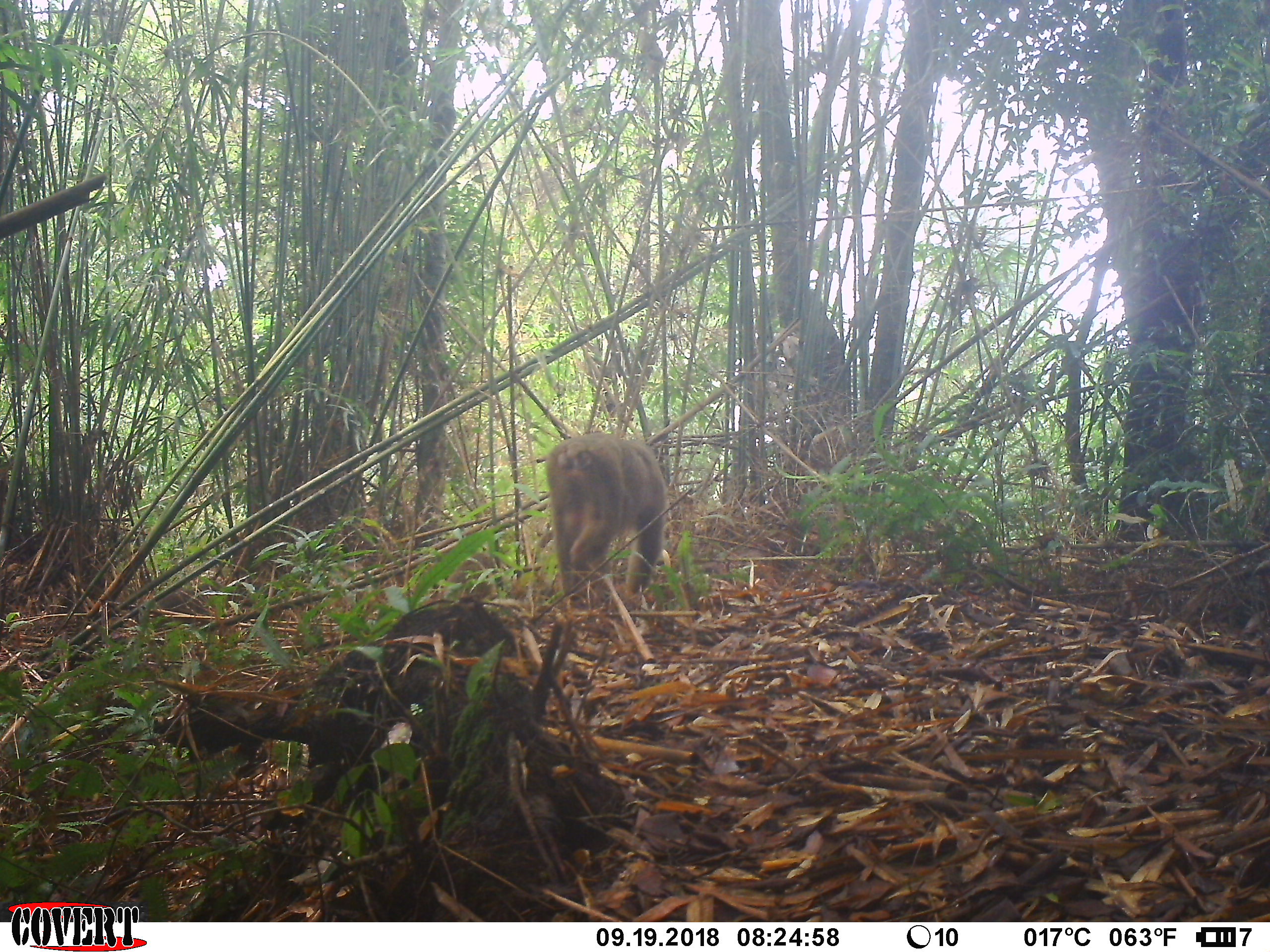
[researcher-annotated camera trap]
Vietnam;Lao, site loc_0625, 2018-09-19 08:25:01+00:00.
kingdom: Animalia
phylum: Chordata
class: Mammalia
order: Primates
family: Cercopithecidae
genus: Macaca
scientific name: Macaca arctoides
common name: stump-tailed macaque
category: stump tailed macaque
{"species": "stump tailed macaque (stump-tailed macaque) (Macaca arctoides)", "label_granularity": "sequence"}